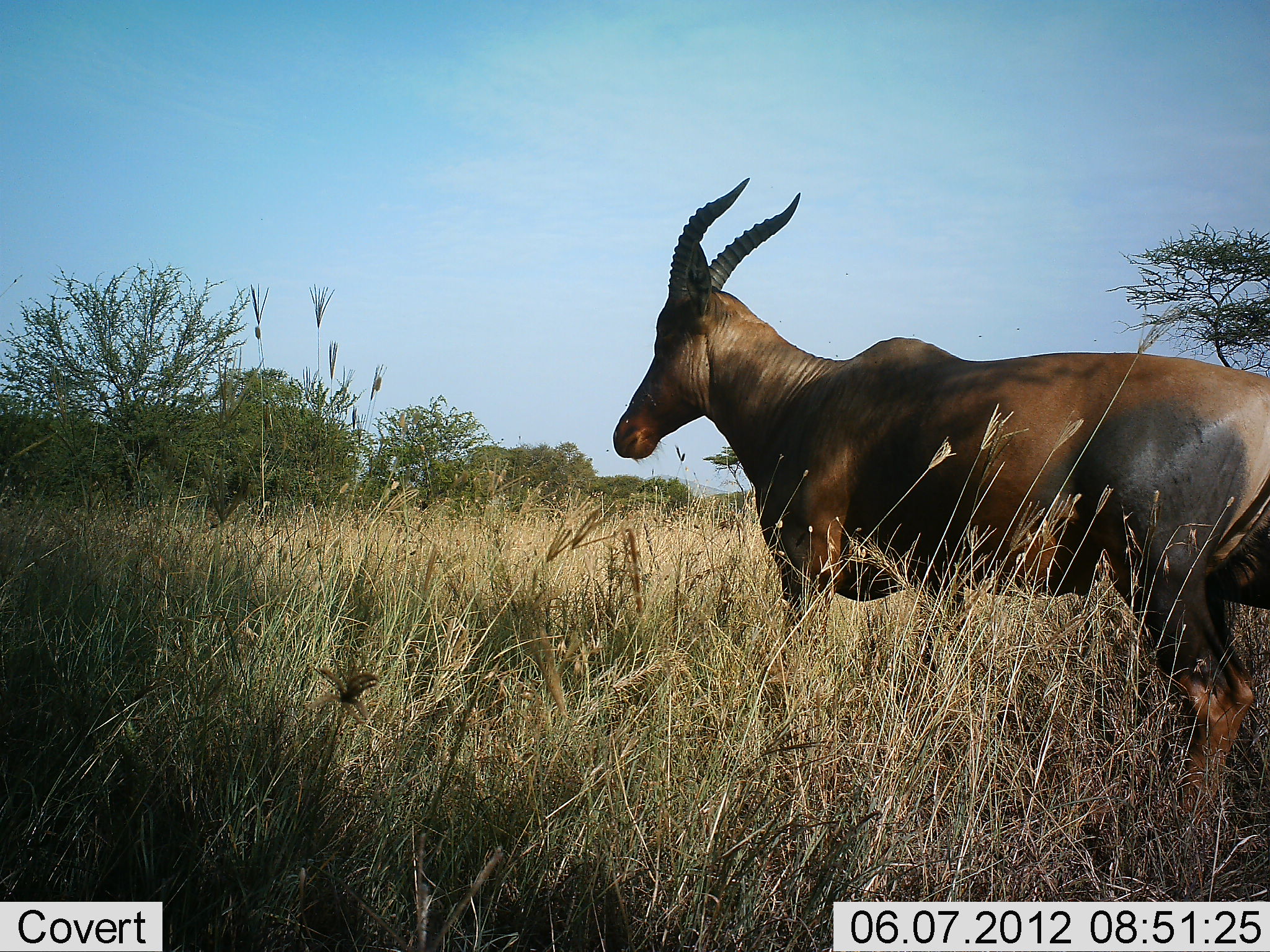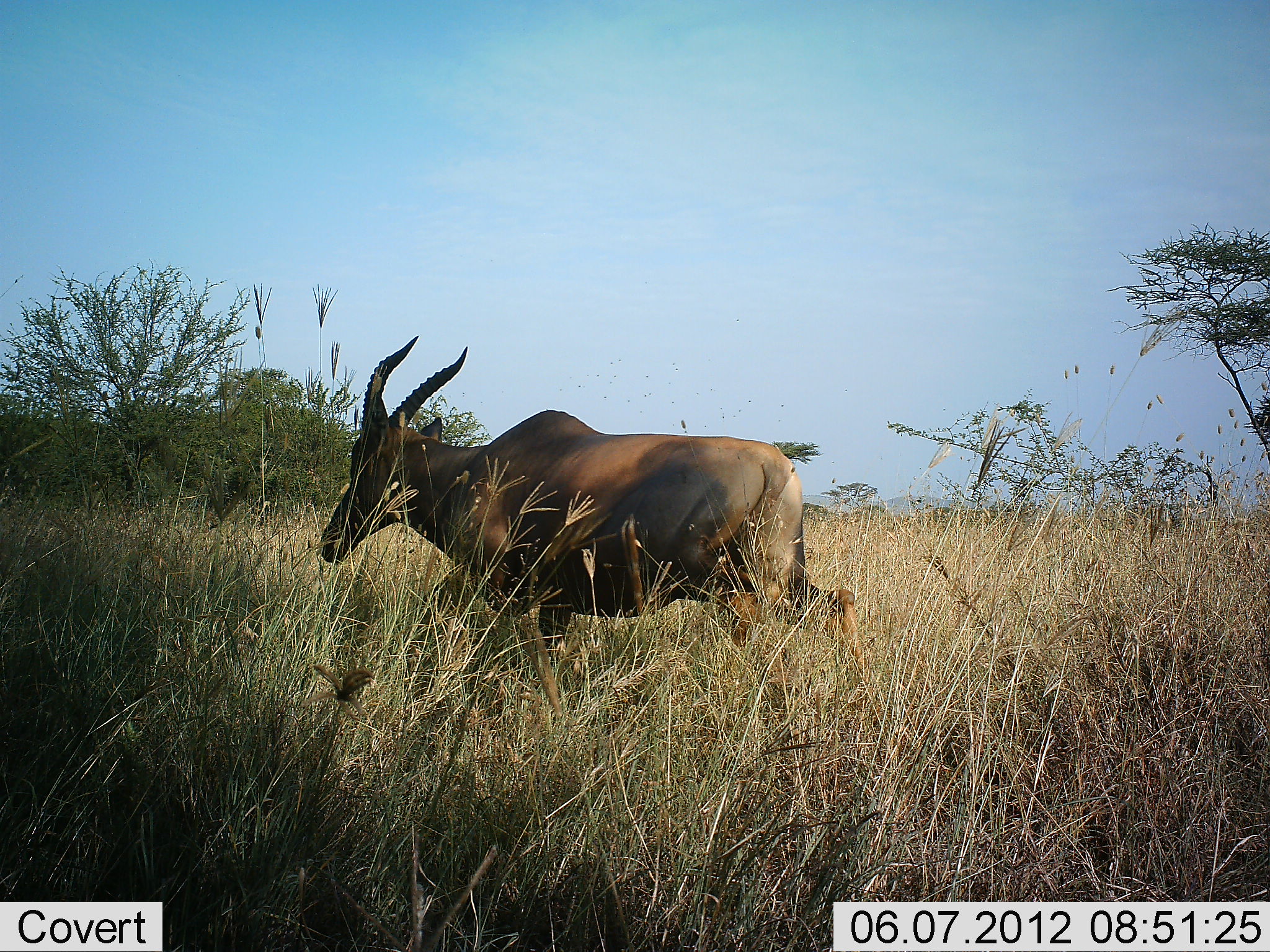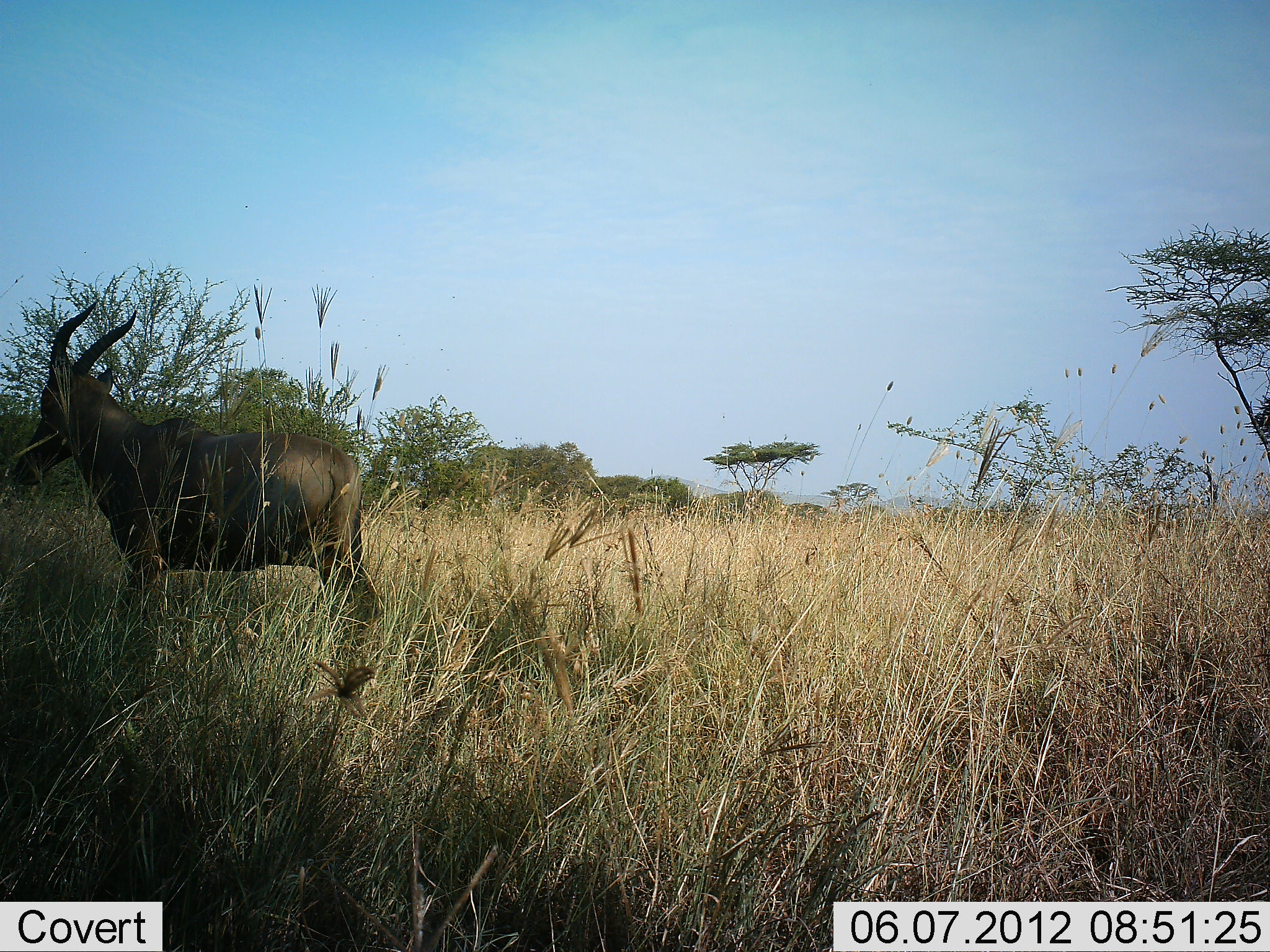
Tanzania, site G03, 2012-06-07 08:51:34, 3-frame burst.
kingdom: Animalia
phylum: Chordata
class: Mammalia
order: Artiodactyla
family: Bovidae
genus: Damaliscus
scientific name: Damaliscus lunatus jimela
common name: topi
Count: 1.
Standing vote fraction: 10%.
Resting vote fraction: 0%.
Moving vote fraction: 100%.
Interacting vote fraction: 0%.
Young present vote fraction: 0%.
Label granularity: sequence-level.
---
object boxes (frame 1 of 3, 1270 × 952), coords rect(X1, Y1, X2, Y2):
animal: rect(612, 177, 1270, 829)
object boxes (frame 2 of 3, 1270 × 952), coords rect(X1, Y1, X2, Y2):
animal: rect(311, 333, 868, 754)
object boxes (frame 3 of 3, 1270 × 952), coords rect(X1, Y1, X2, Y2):
animal: rect(3, 296, 386, 672)